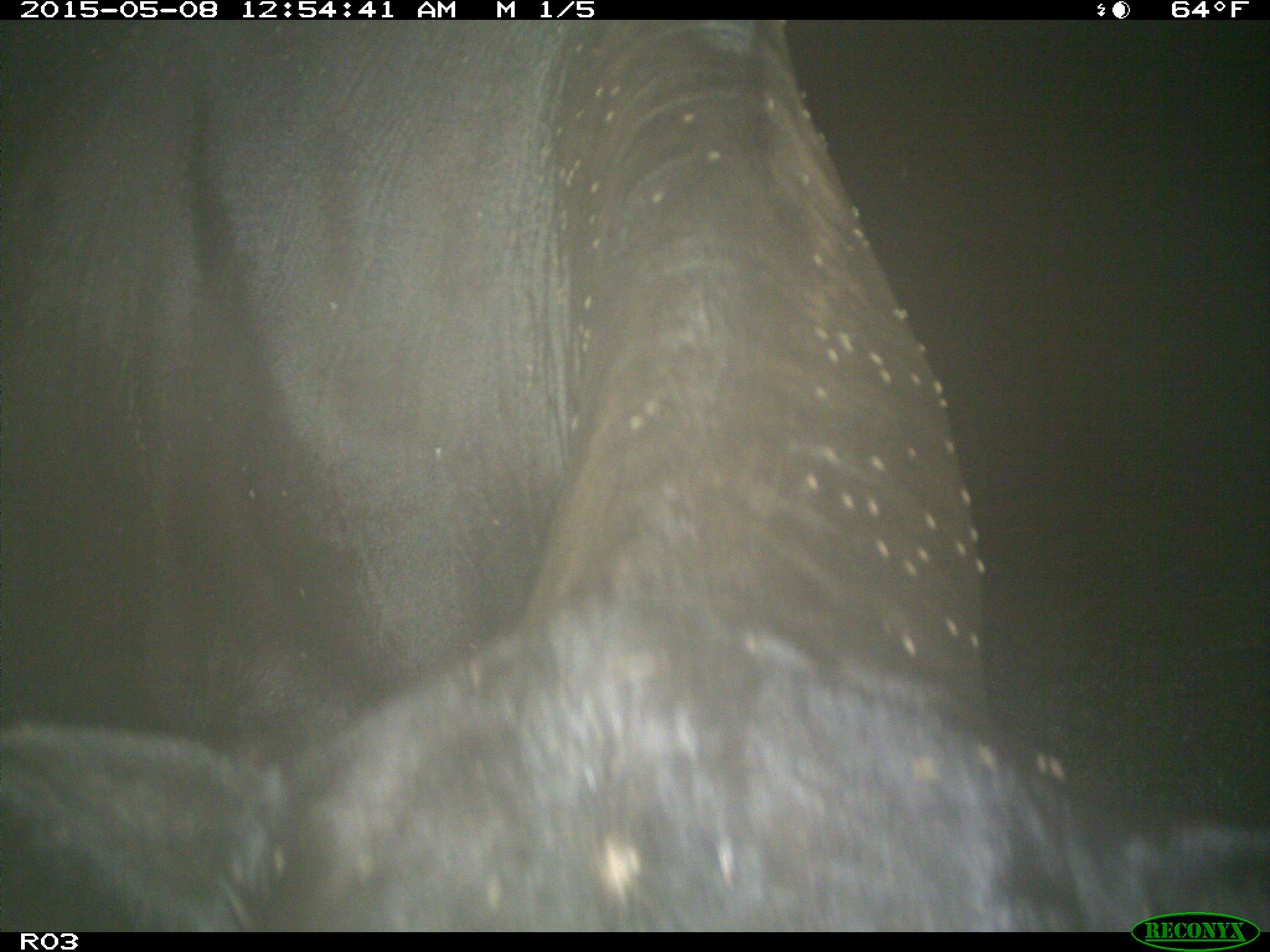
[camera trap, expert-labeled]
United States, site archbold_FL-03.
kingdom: Animalia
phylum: Chordata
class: Mammalia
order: Artiodactyla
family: Bovidae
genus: Bos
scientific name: Bos taurus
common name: domestic cow